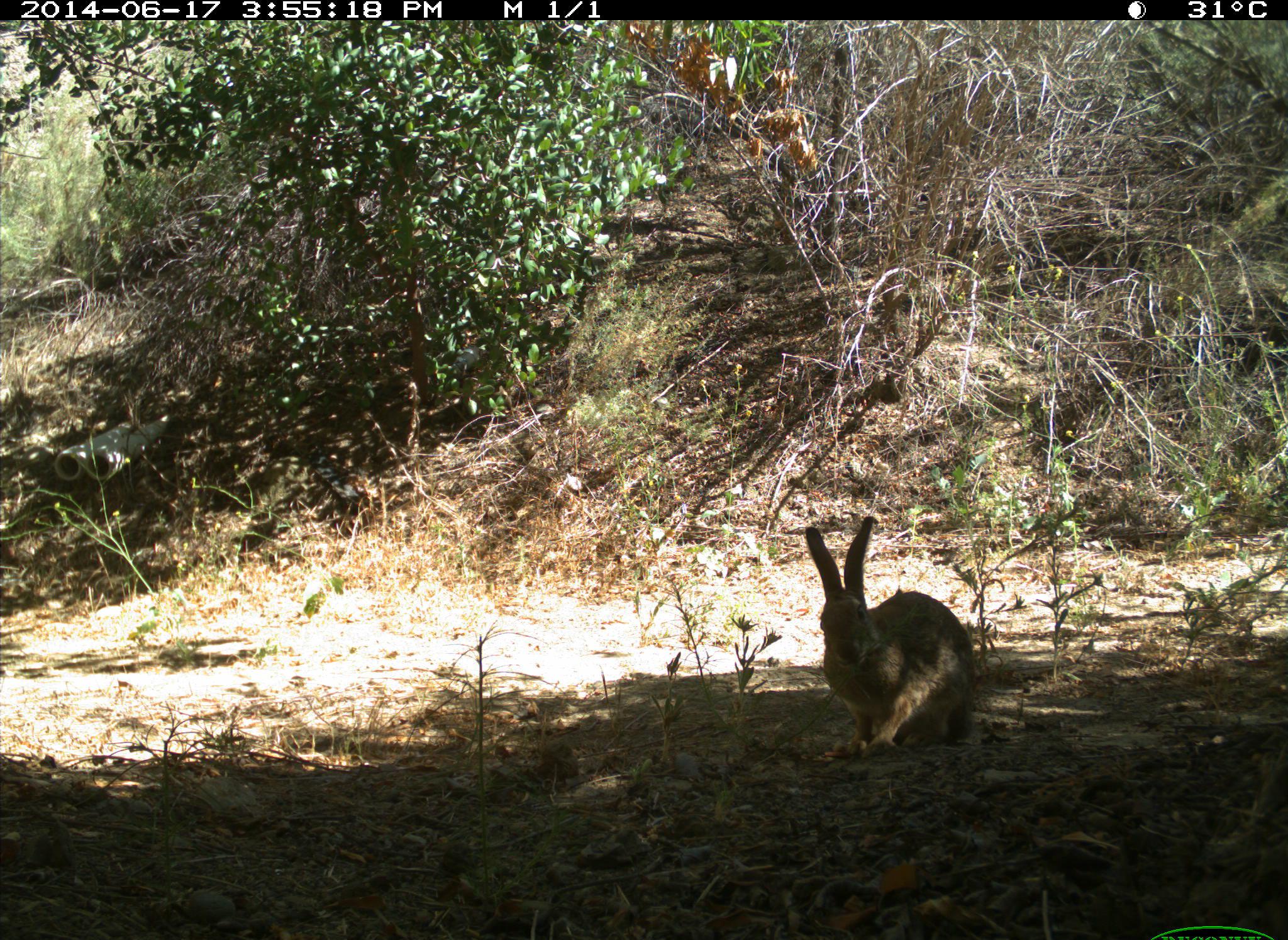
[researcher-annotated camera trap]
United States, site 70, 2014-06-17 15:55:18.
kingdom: Animalia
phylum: Chordata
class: Mammalia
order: Lagomorpha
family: Leporidae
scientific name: Leporidae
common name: rabbits and hares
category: rabbit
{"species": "rabbit (rabbits and hares) (Leporidae)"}